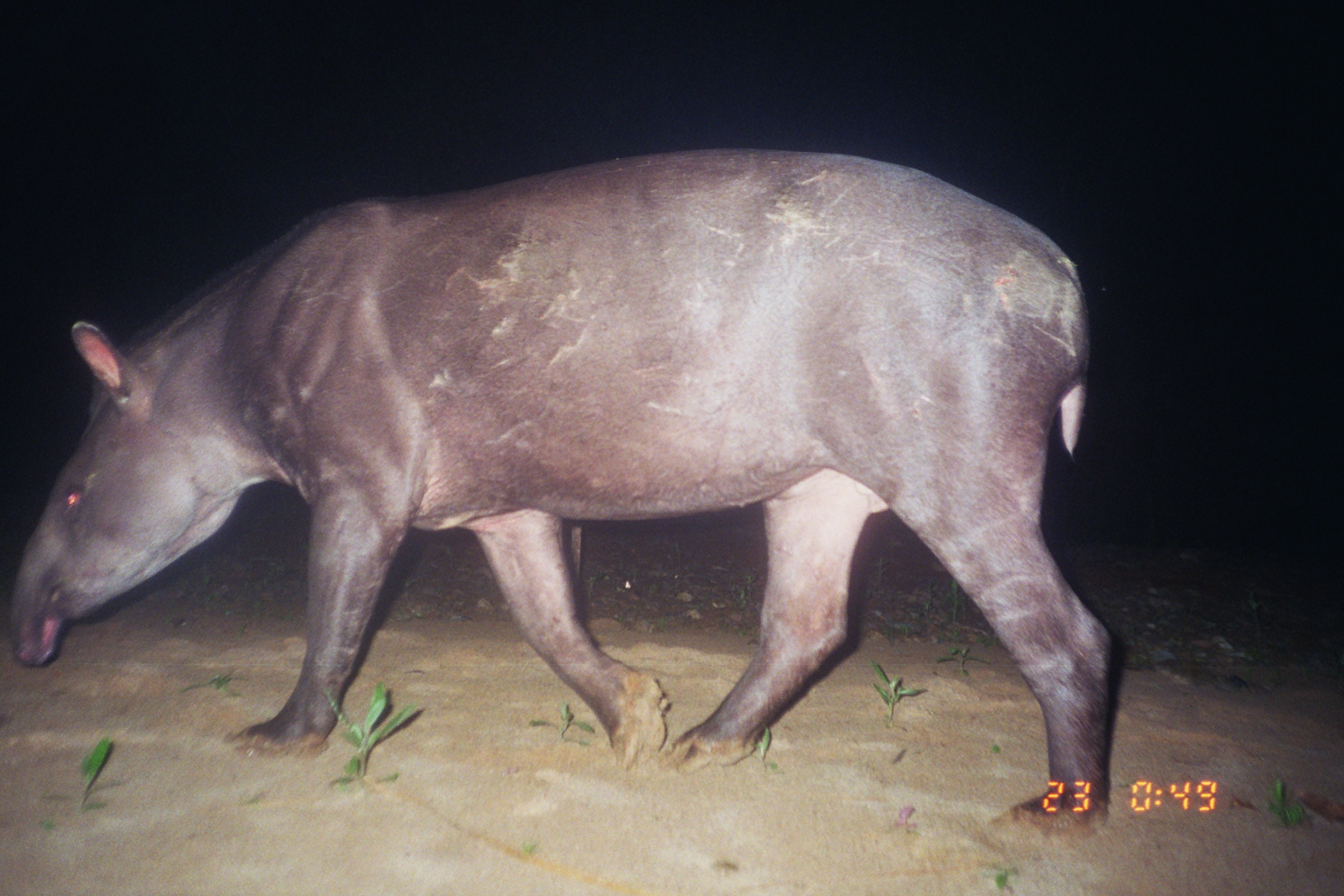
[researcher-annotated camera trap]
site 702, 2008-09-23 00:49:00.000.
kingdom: Animalia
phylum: Chordata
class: Mammalia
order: Perissodactyla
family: Tapiridae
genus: Tapirus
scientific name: Tapirus terrestris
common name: south american tapir